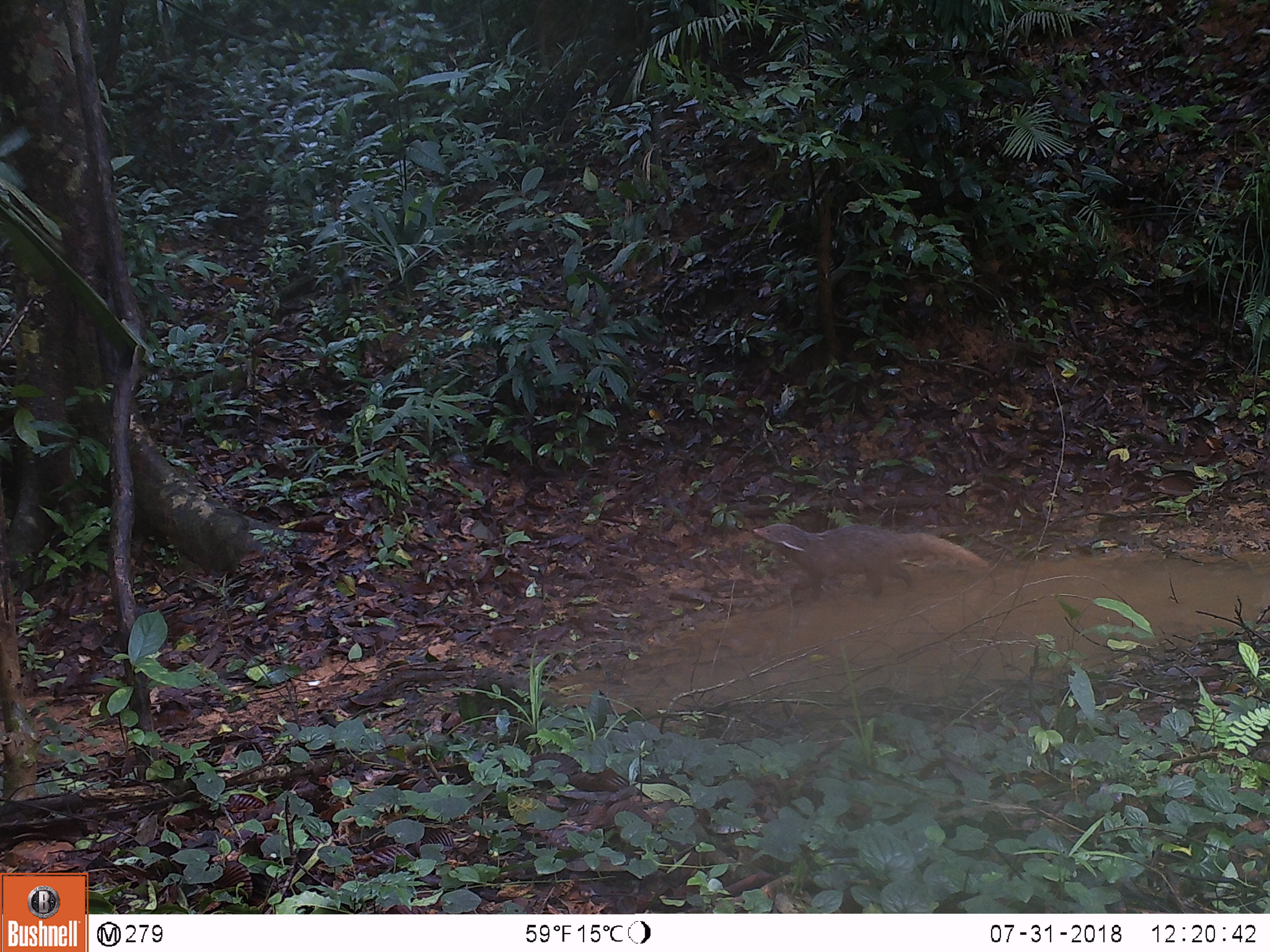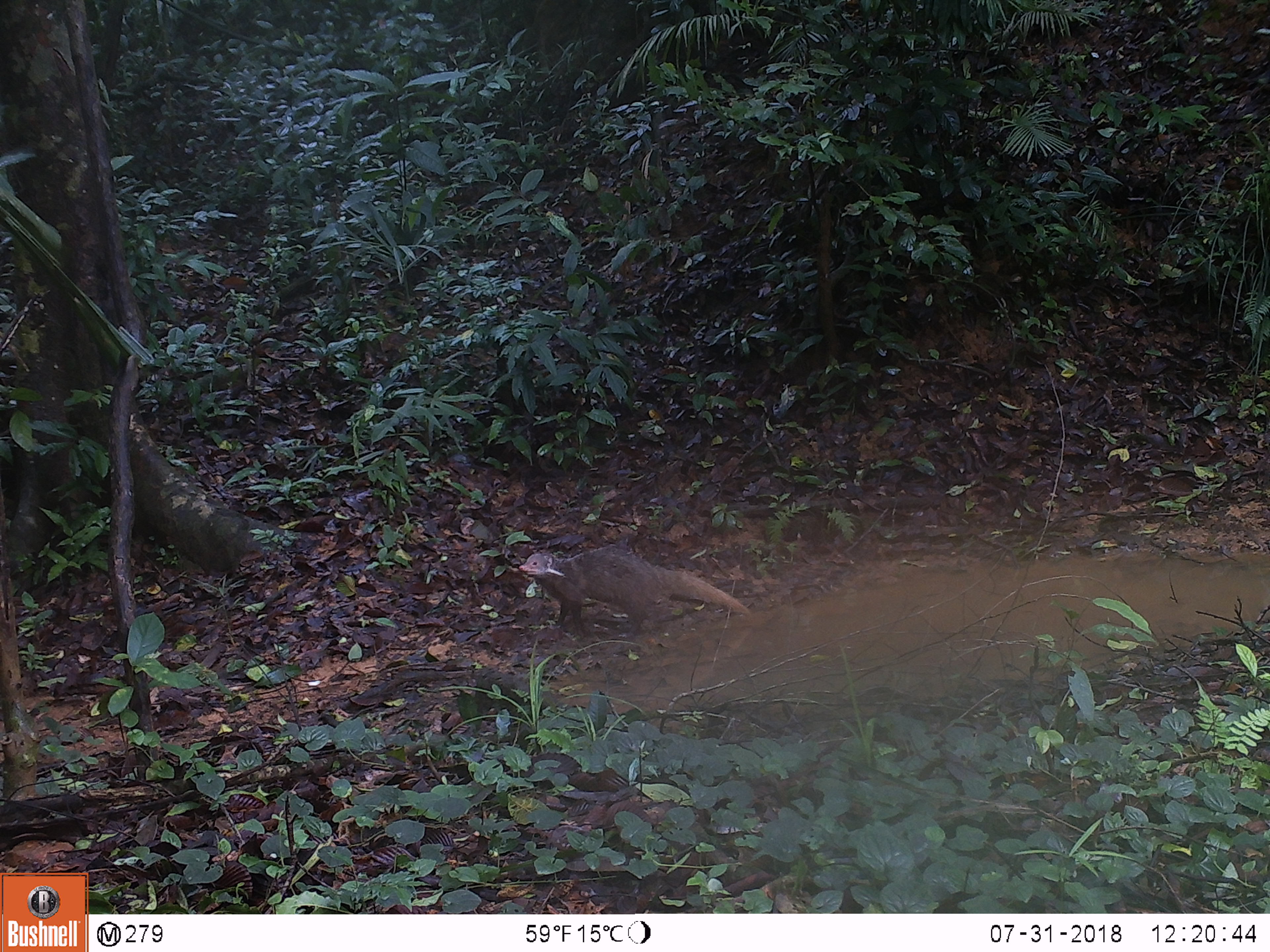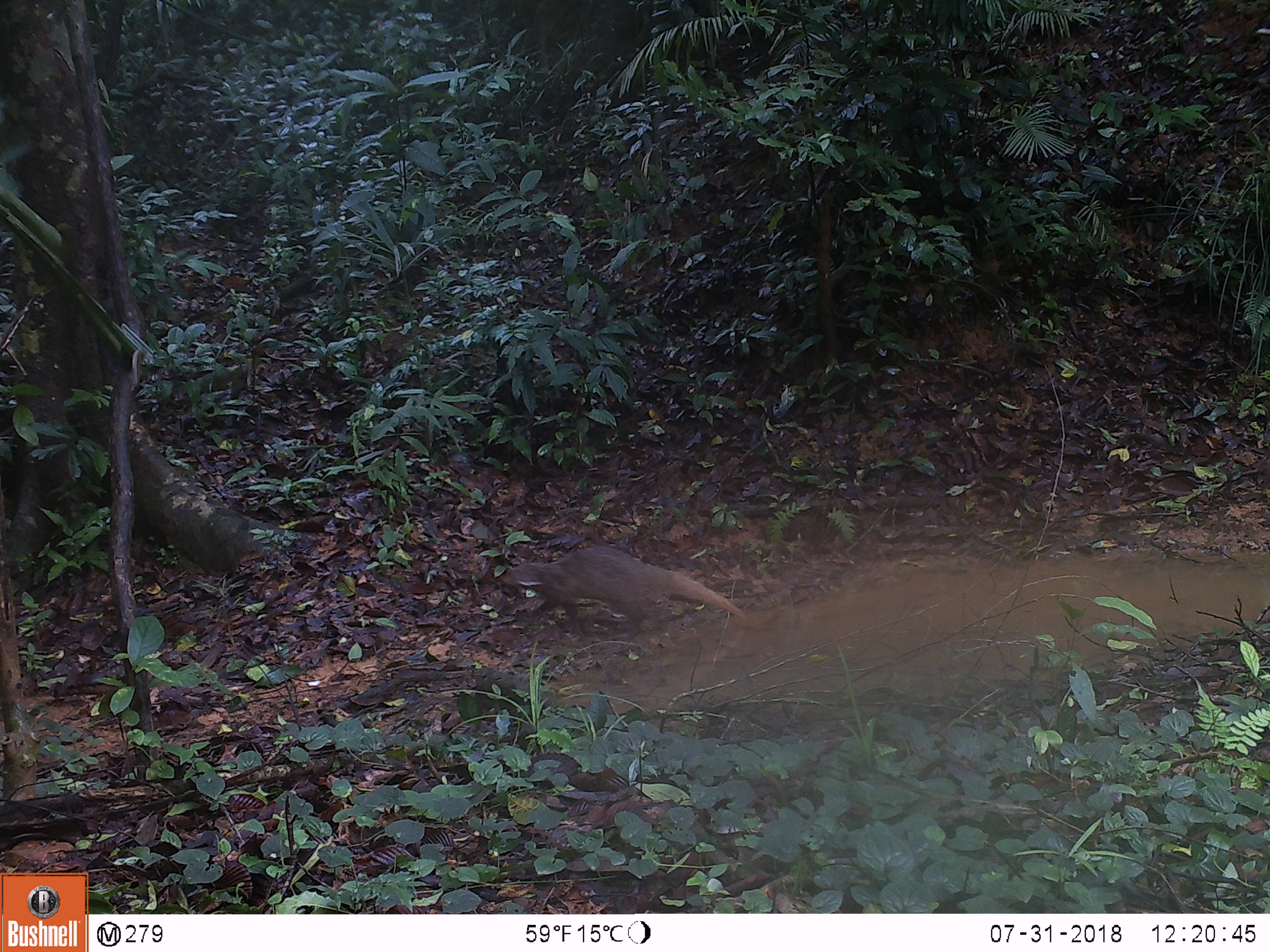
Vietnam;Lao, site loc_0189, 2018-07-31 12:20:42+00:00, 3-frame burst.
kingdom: Animalia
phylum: Chordata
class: Mammalia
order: Carnivora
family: Herpestidae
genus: Urva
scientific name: Urva urva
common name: crab-eating mongoose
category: crab eating mongoose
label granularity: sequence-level